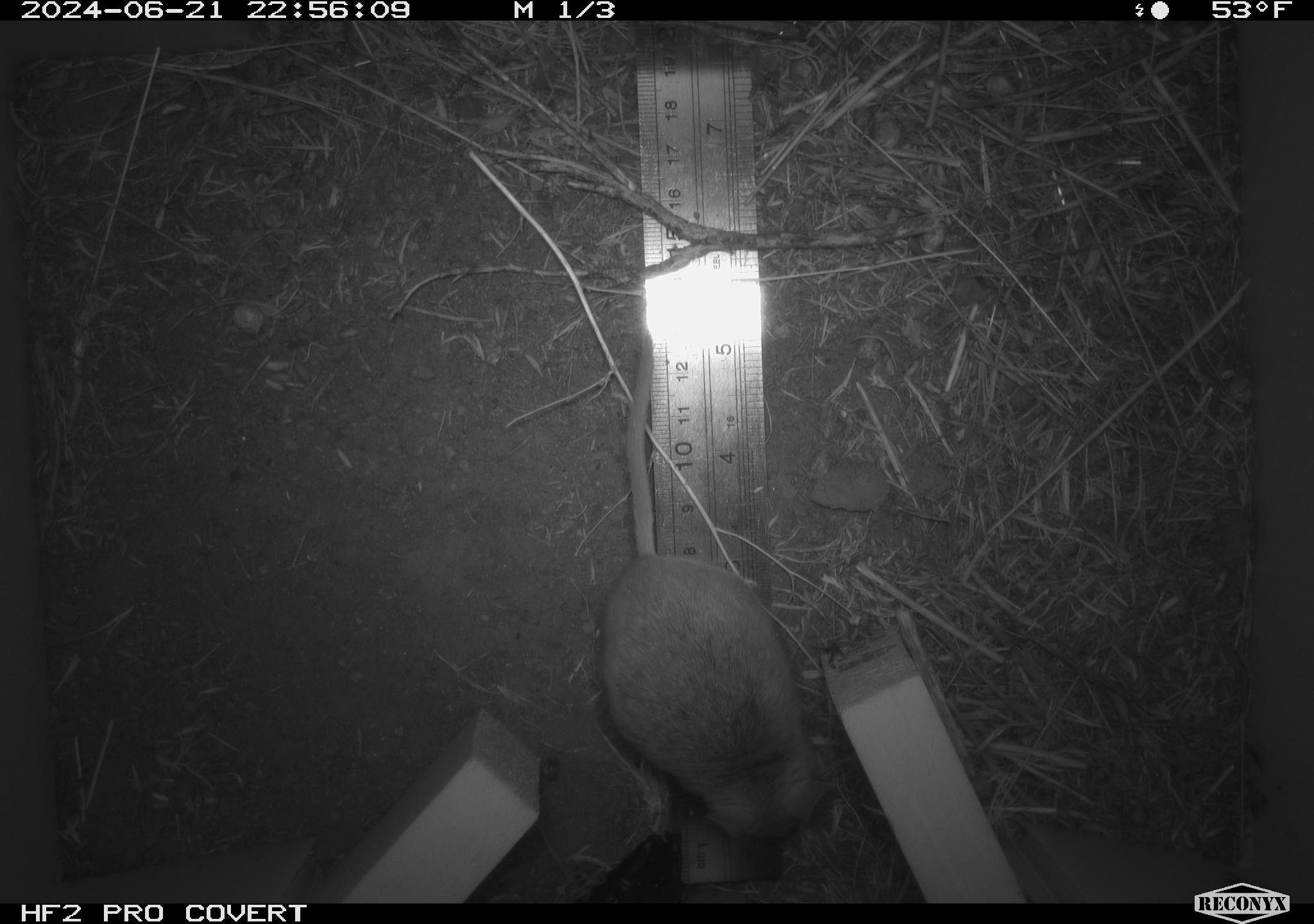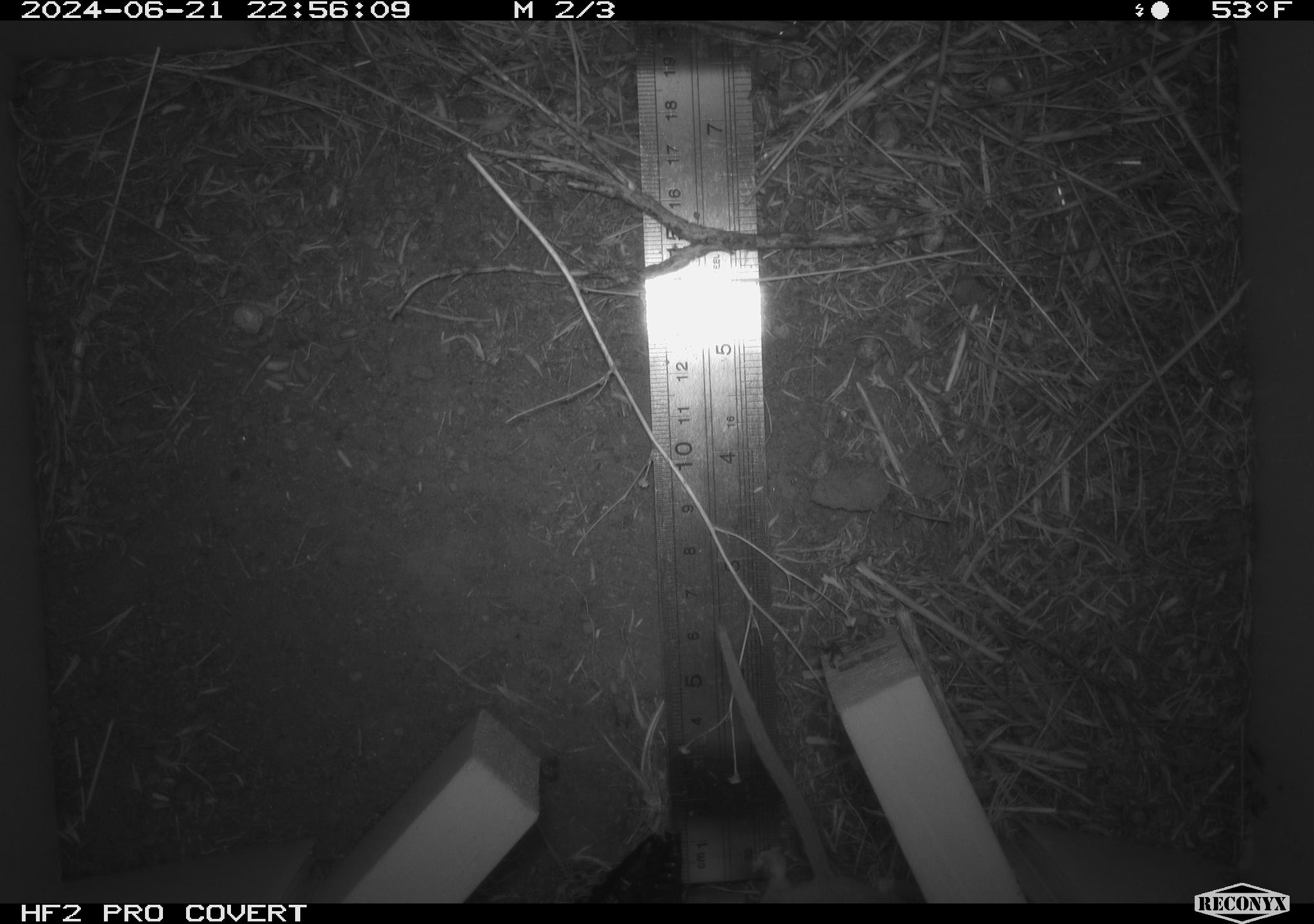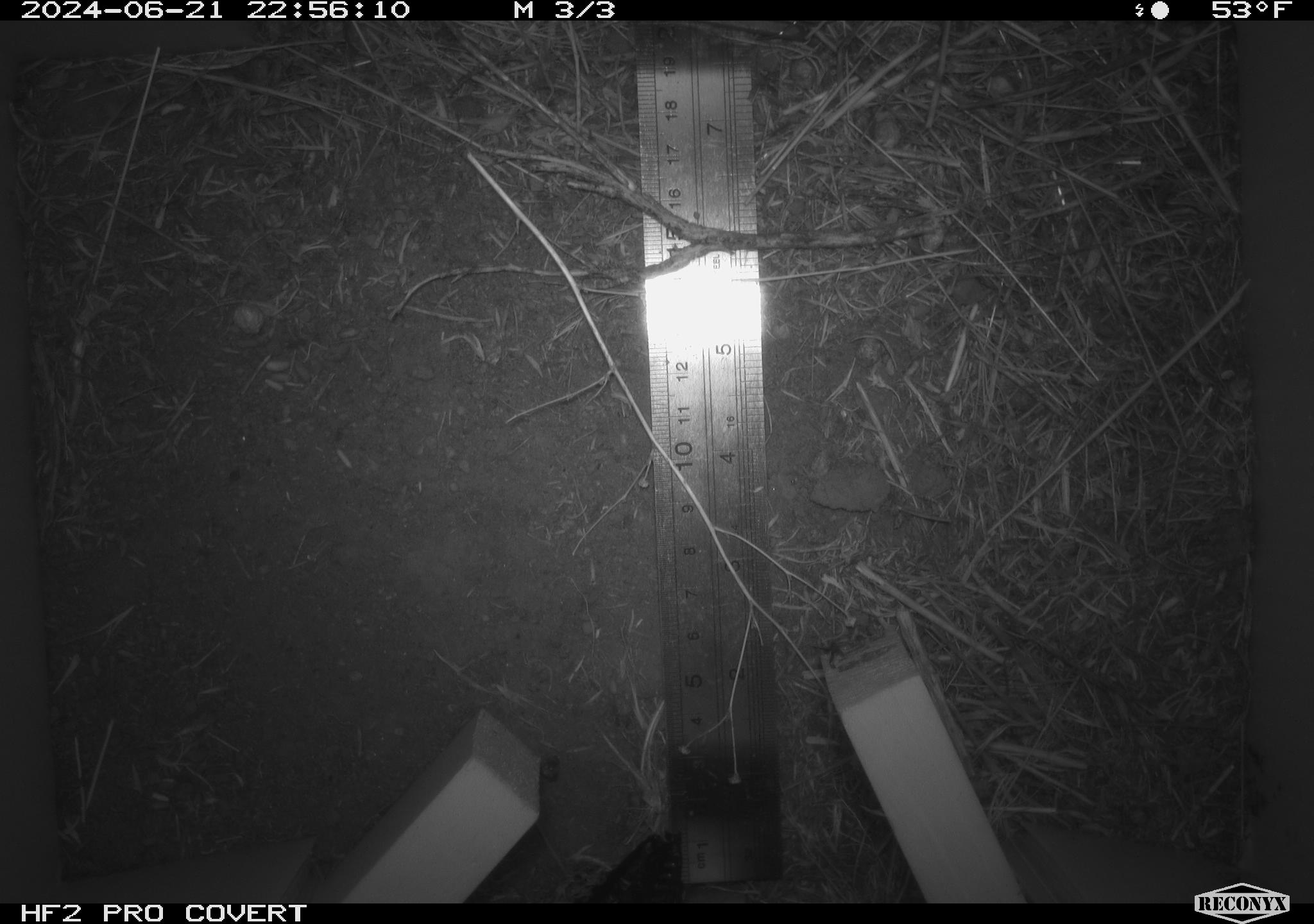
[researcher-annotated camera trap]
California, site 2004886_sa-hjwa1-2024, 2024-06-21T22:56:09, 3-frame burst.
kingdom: Animalia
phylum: Chordata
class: Mammalia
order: Rodentia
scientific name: Rodentia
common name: rodent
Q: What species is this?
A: Rodent (Rodentia).